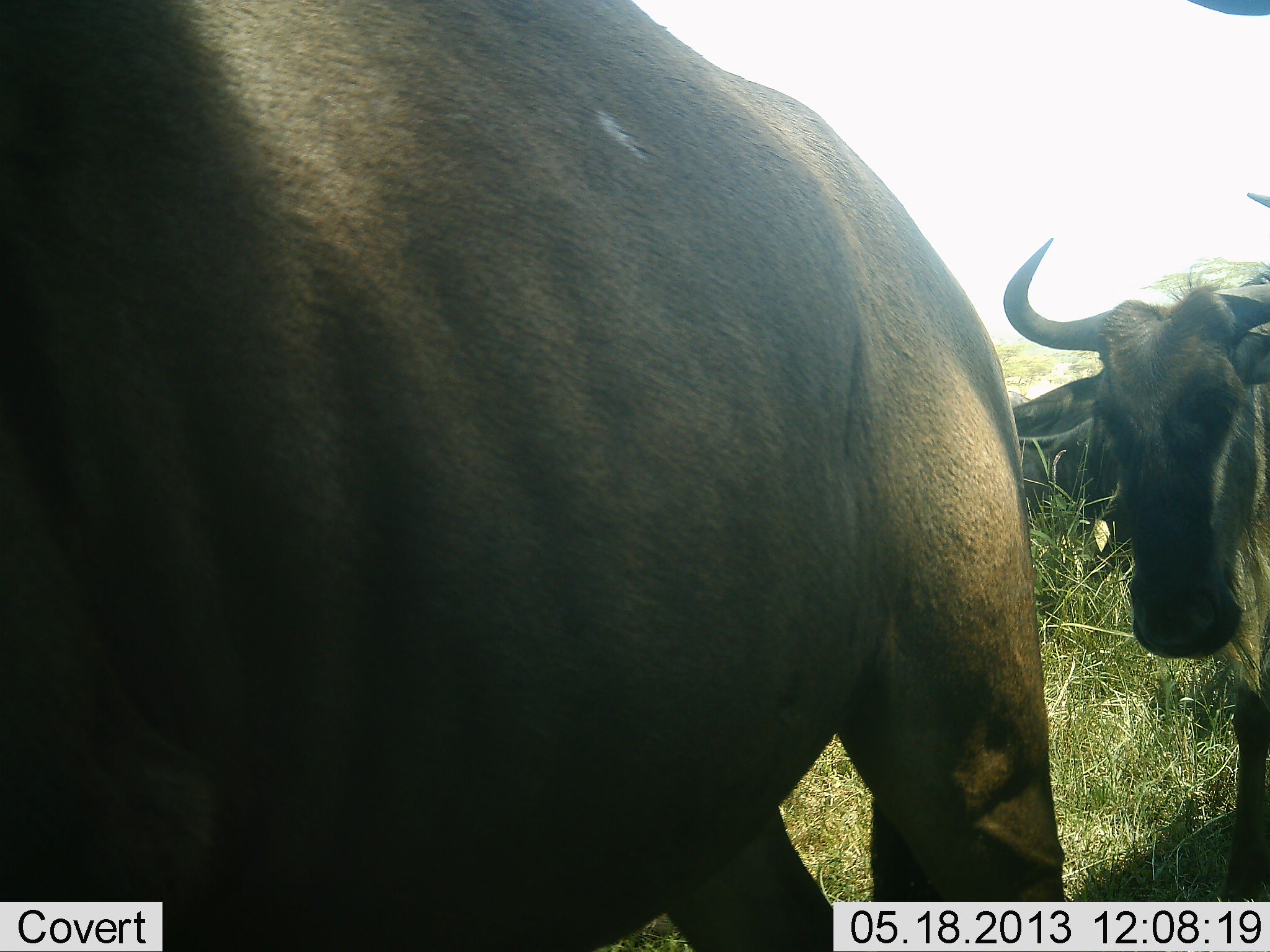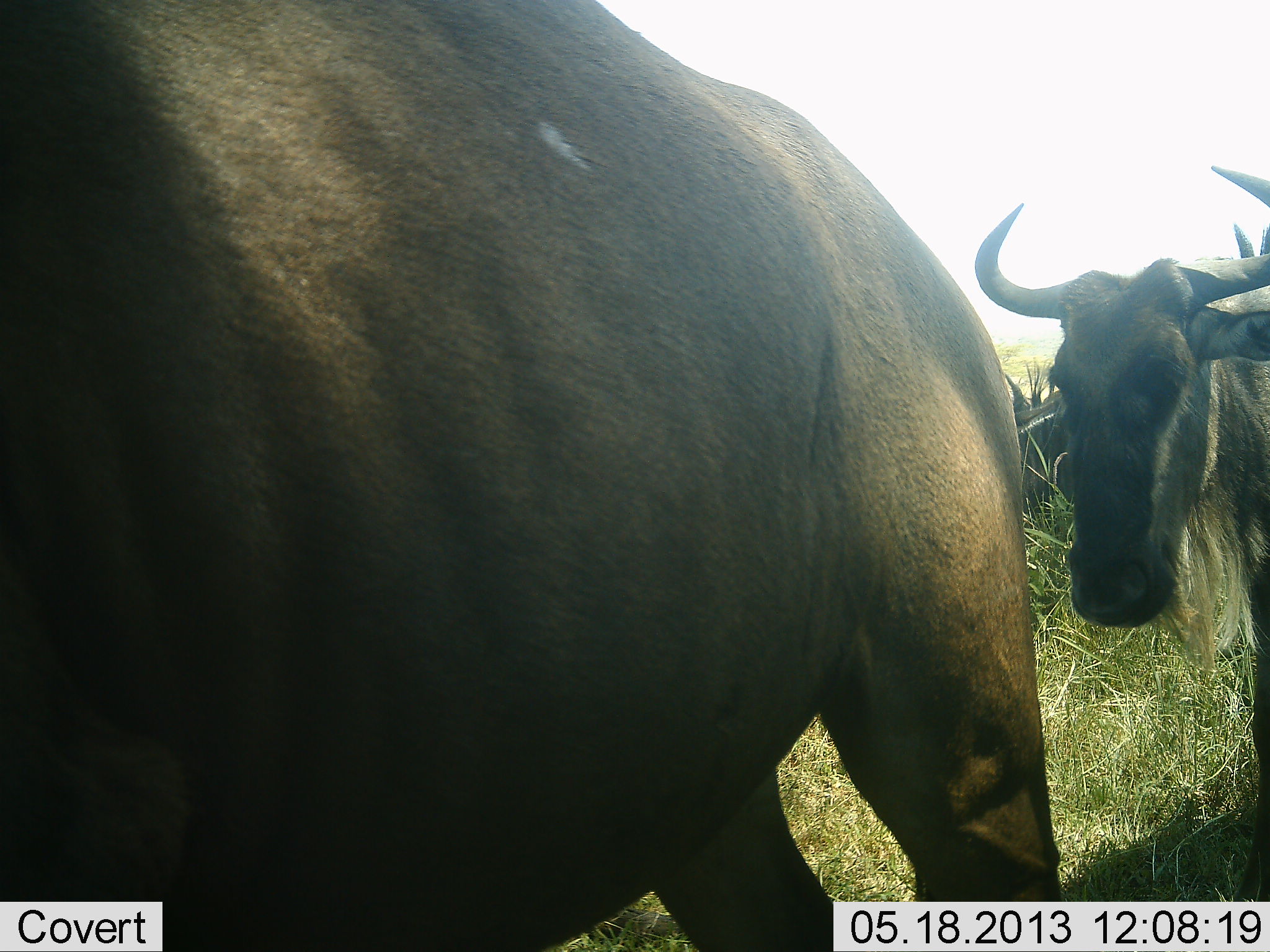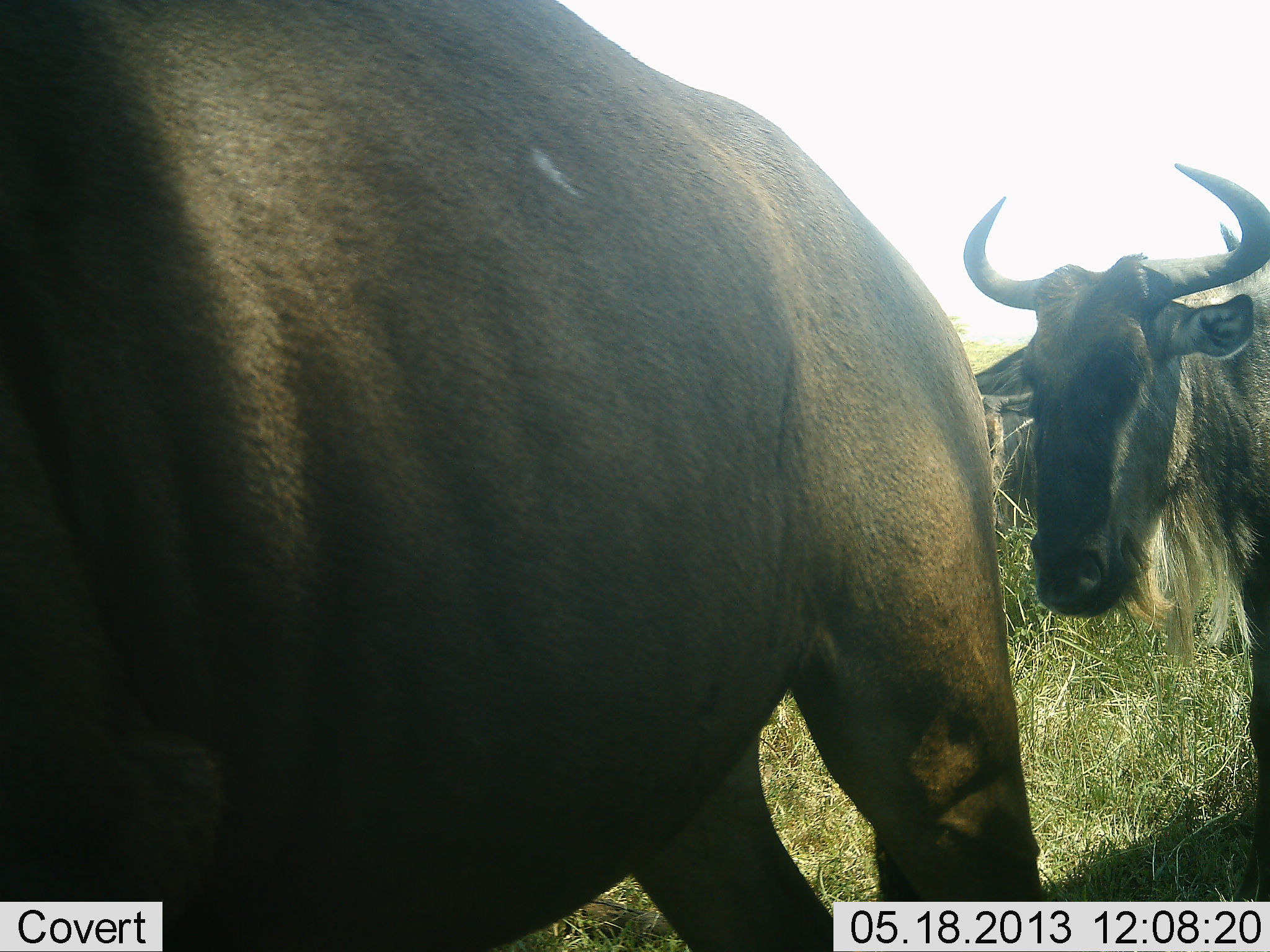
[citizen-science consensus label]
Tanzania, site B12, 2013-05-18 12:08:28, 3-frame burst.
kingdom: Animalia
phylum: Chordata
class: Mammalia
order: Artiodactyla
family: Bovidae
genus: Connochaetes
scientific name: Connochaetes taurinus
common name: blue wildebeest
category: wildebeest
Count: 3.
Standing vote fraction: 40%.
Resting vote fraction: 20%.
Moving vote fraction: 60%.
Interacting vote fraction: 0%.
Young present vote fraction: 0%.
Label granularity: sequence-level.